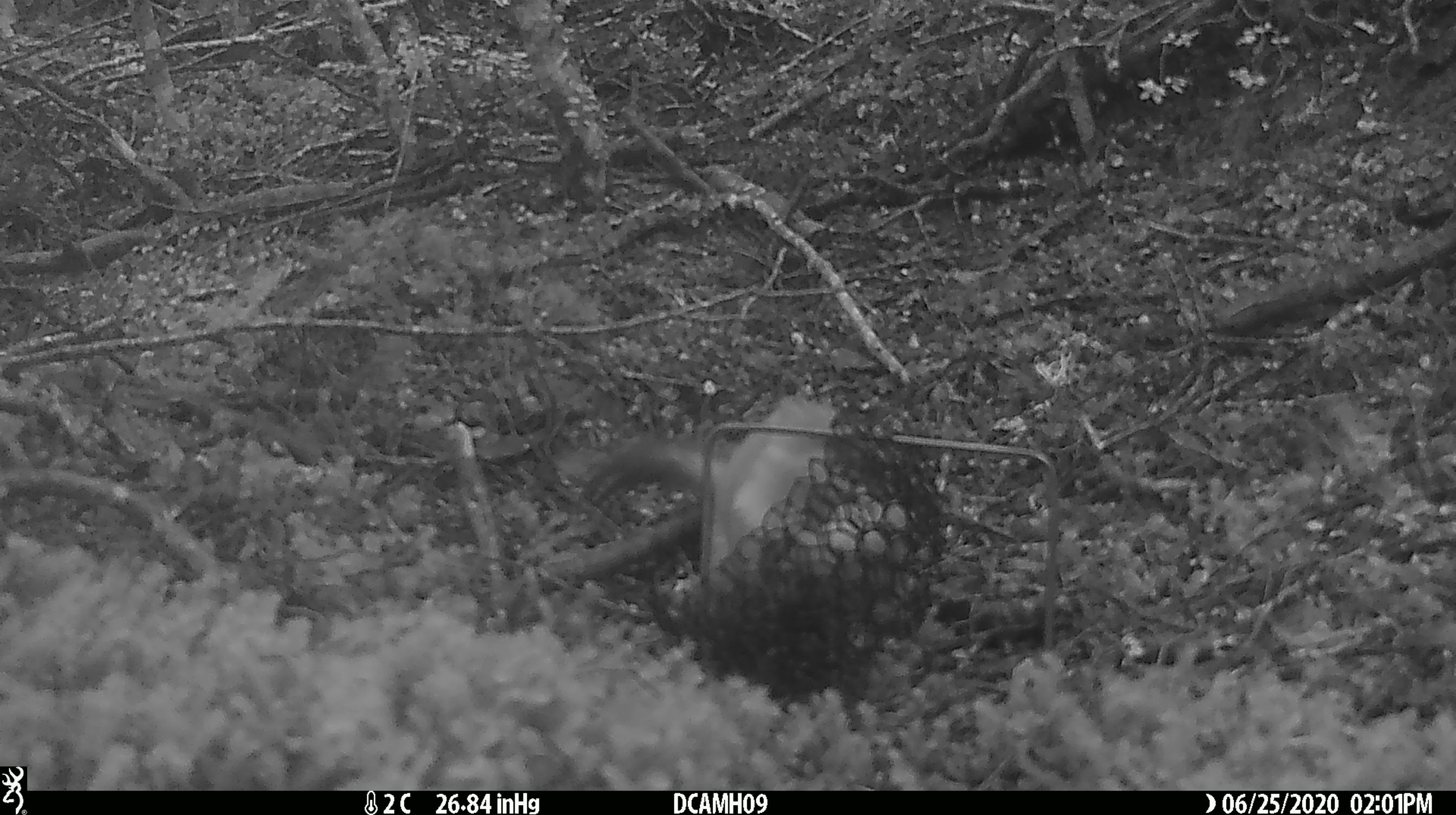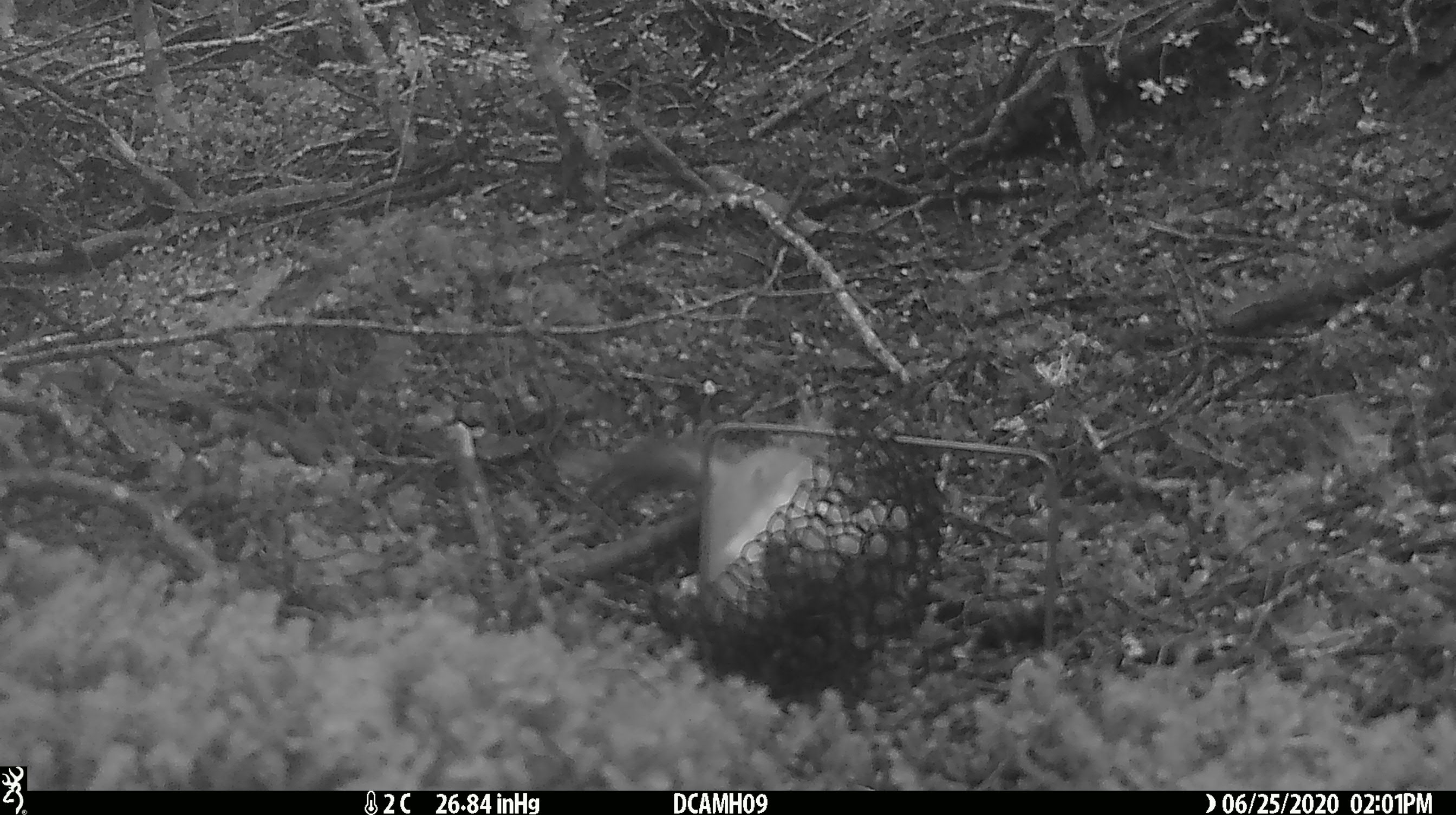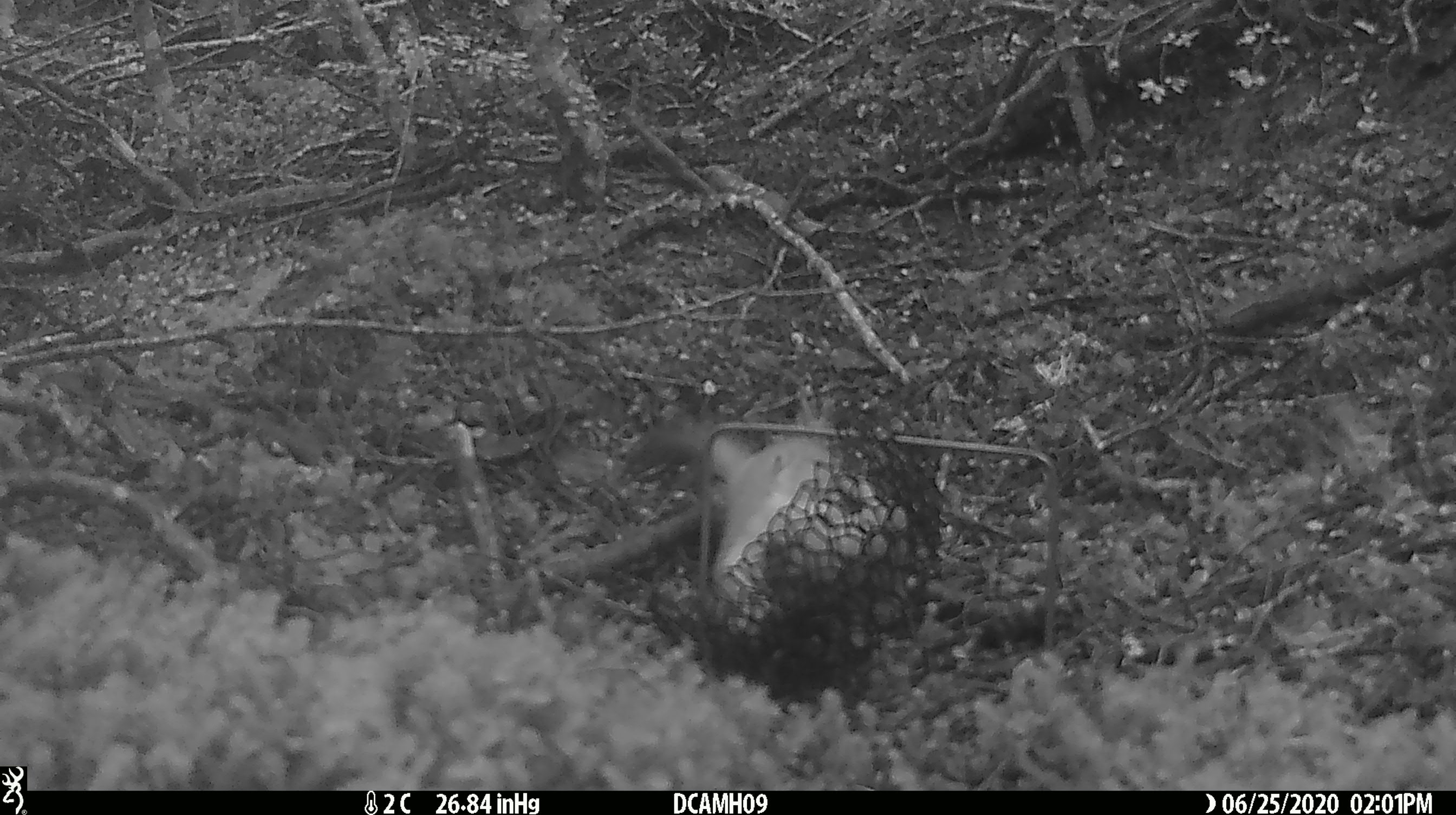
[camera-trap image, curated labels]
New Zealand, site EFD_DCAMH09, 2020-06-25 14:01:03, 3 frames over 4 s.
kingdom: Animalia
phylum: Chordata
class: Mammalia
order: Carnivora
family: Mustelidae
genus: Mustela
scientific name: Mustela erminea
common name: stoat